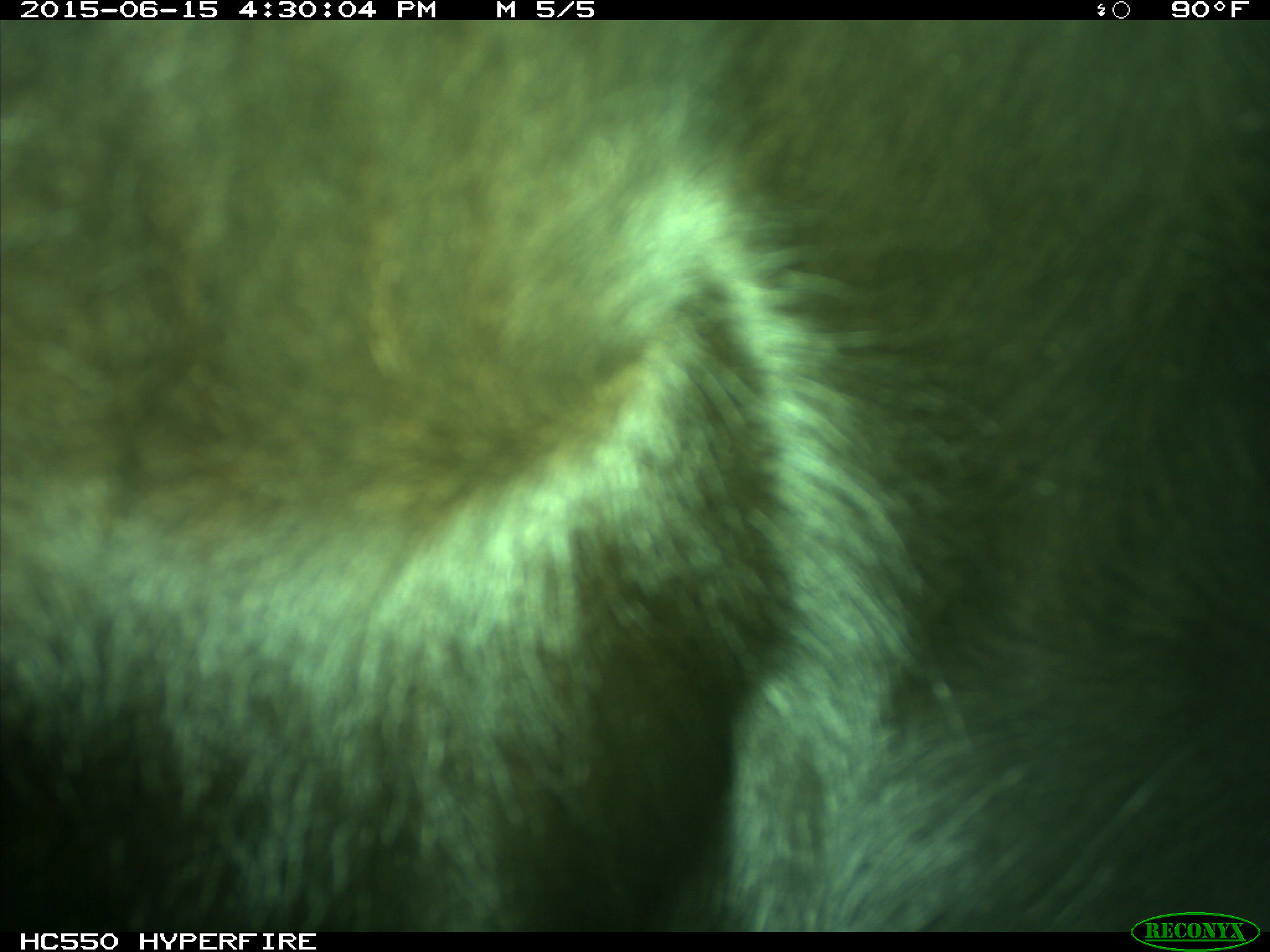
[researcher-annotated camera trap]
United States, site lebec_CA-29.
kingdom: Animalia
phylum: Chordata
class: Mammalia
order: Artiodactyla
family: Bovidae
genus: Bos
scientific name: Bos taurus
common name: domestic cow